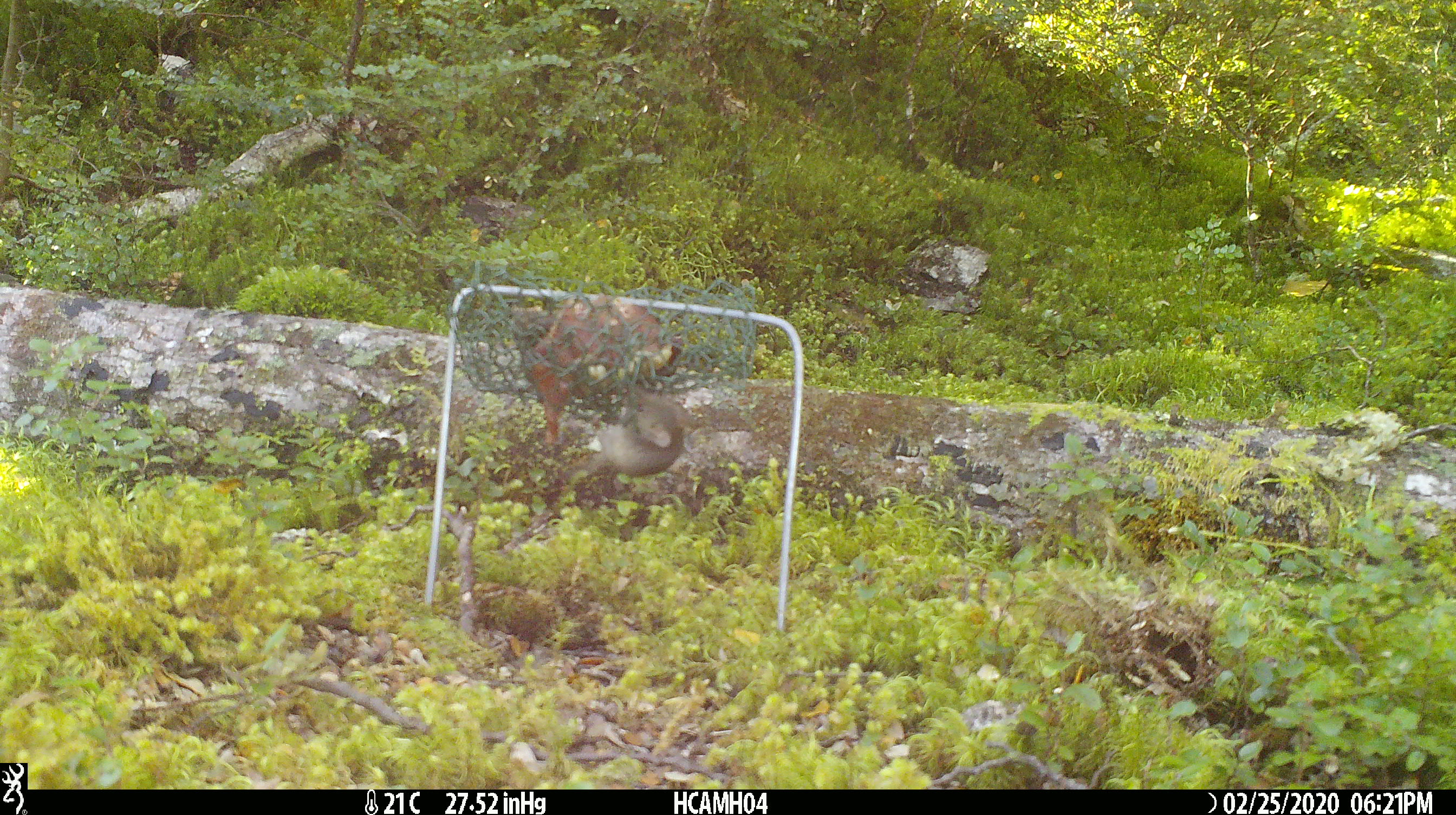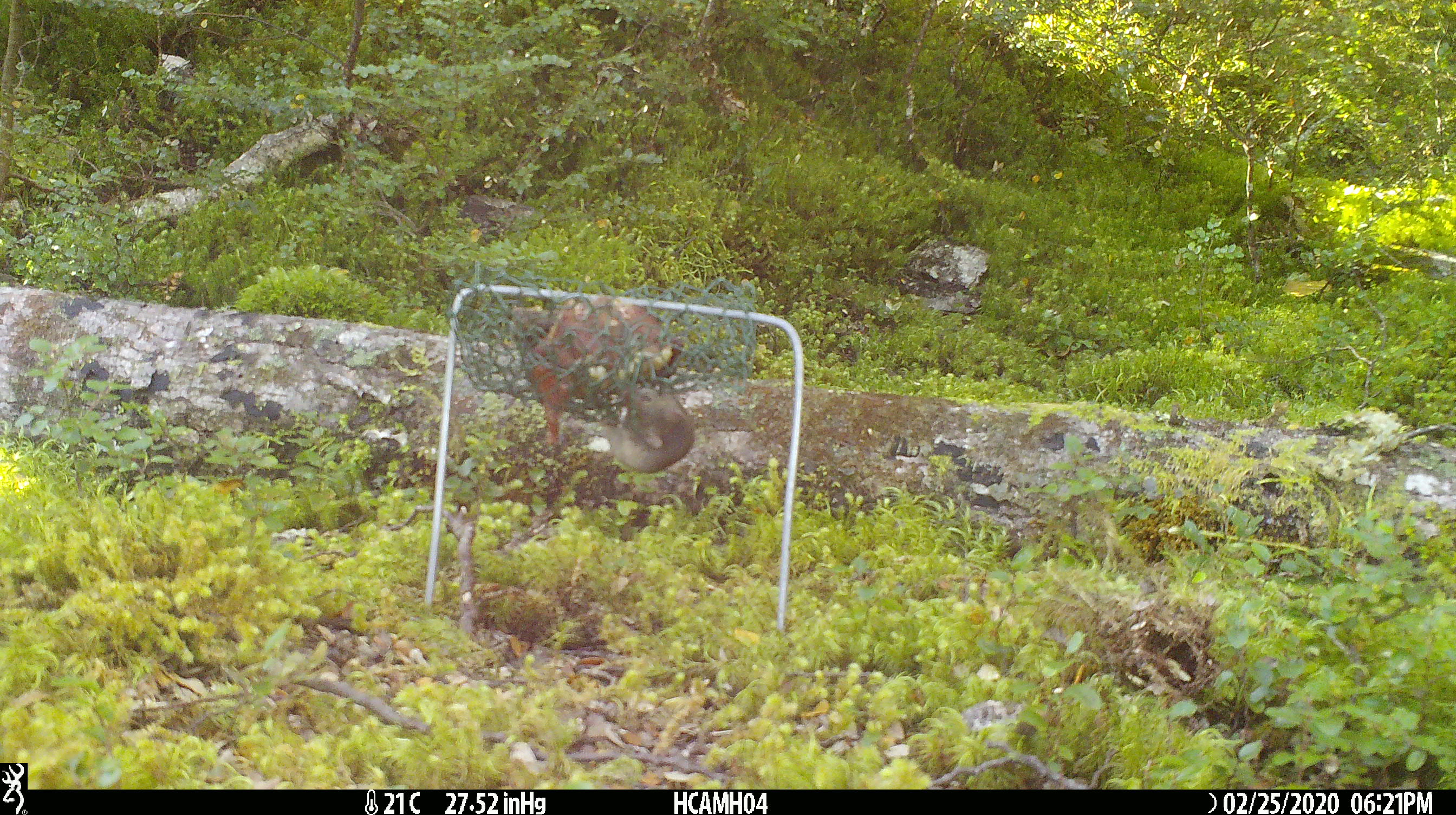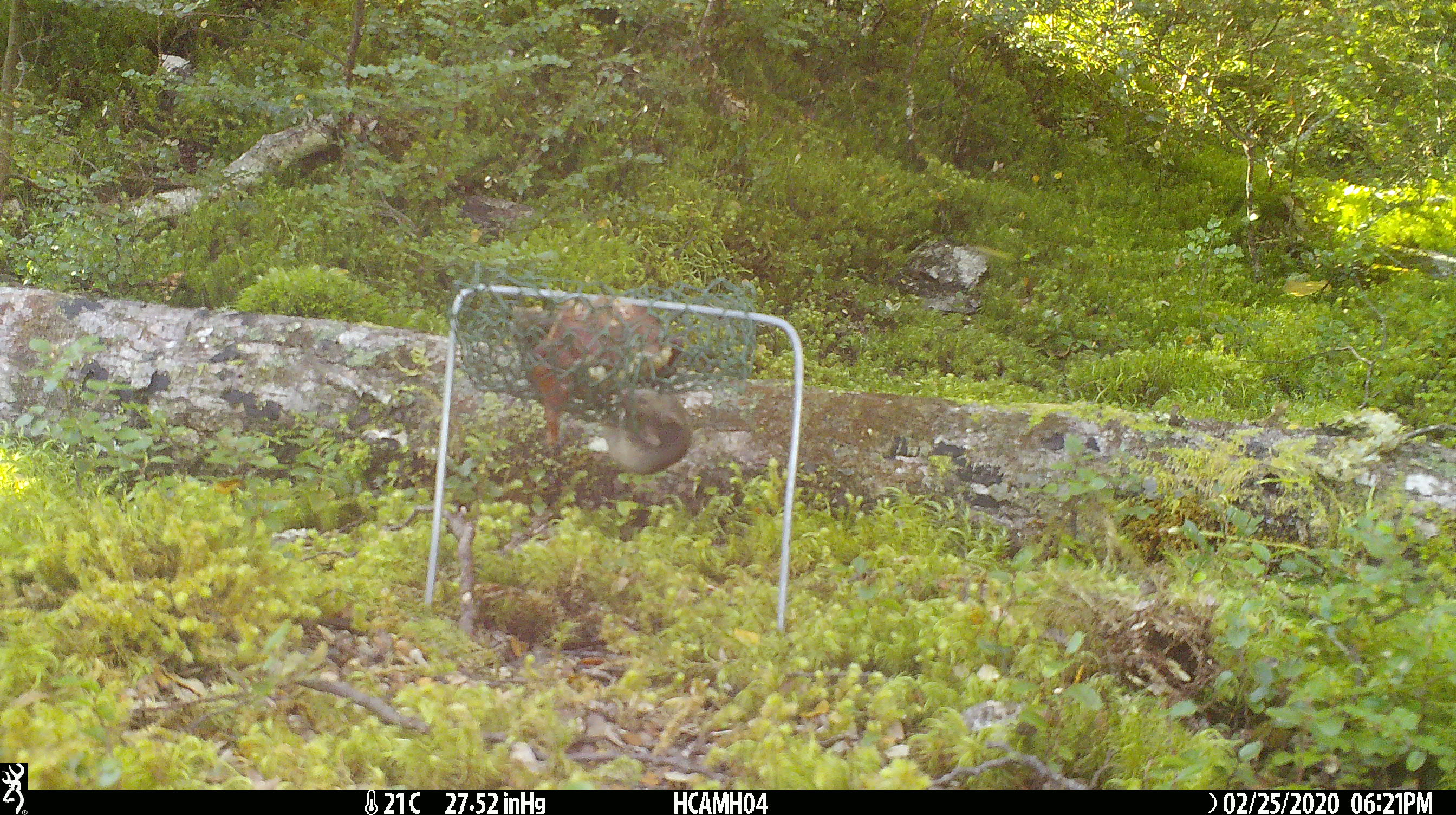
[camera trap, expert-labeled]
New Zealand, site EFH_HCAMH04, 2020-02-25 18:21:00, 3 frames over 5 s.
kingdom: Animalia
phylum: Chordata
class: Mammalia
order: Rodentia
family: Muridae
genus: Mus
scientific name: Mus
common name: mouse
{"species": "mouse (Mus)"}